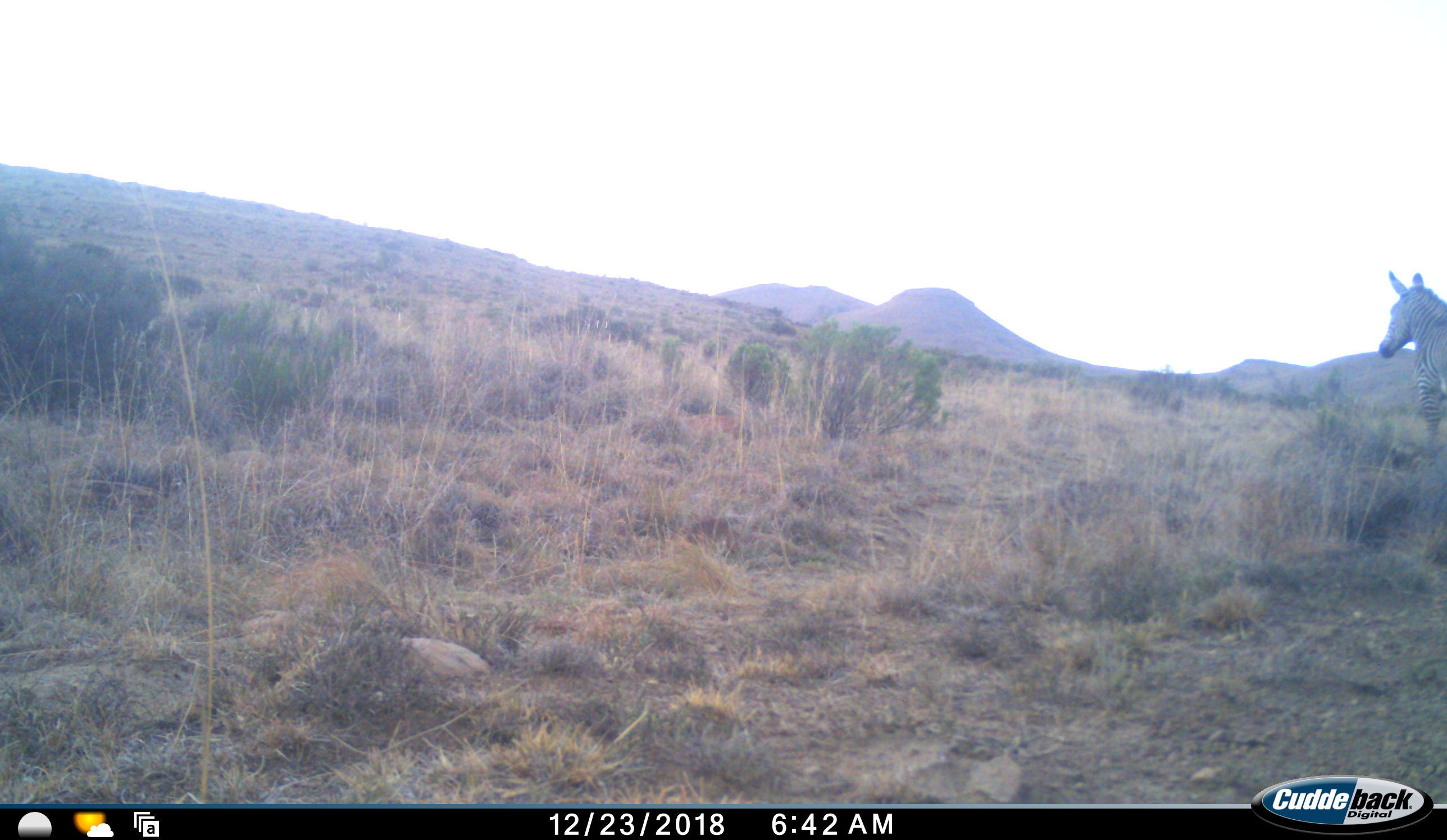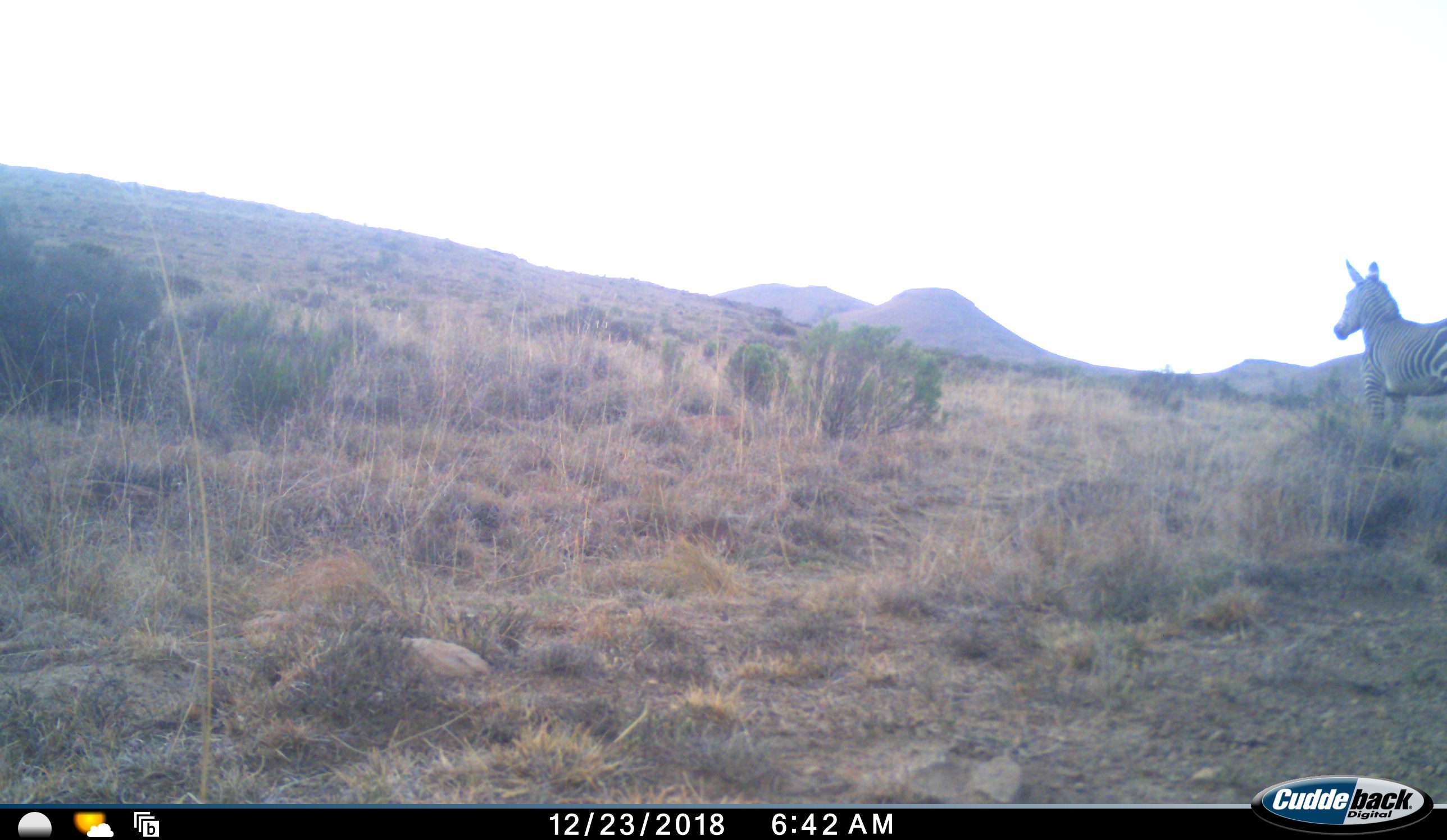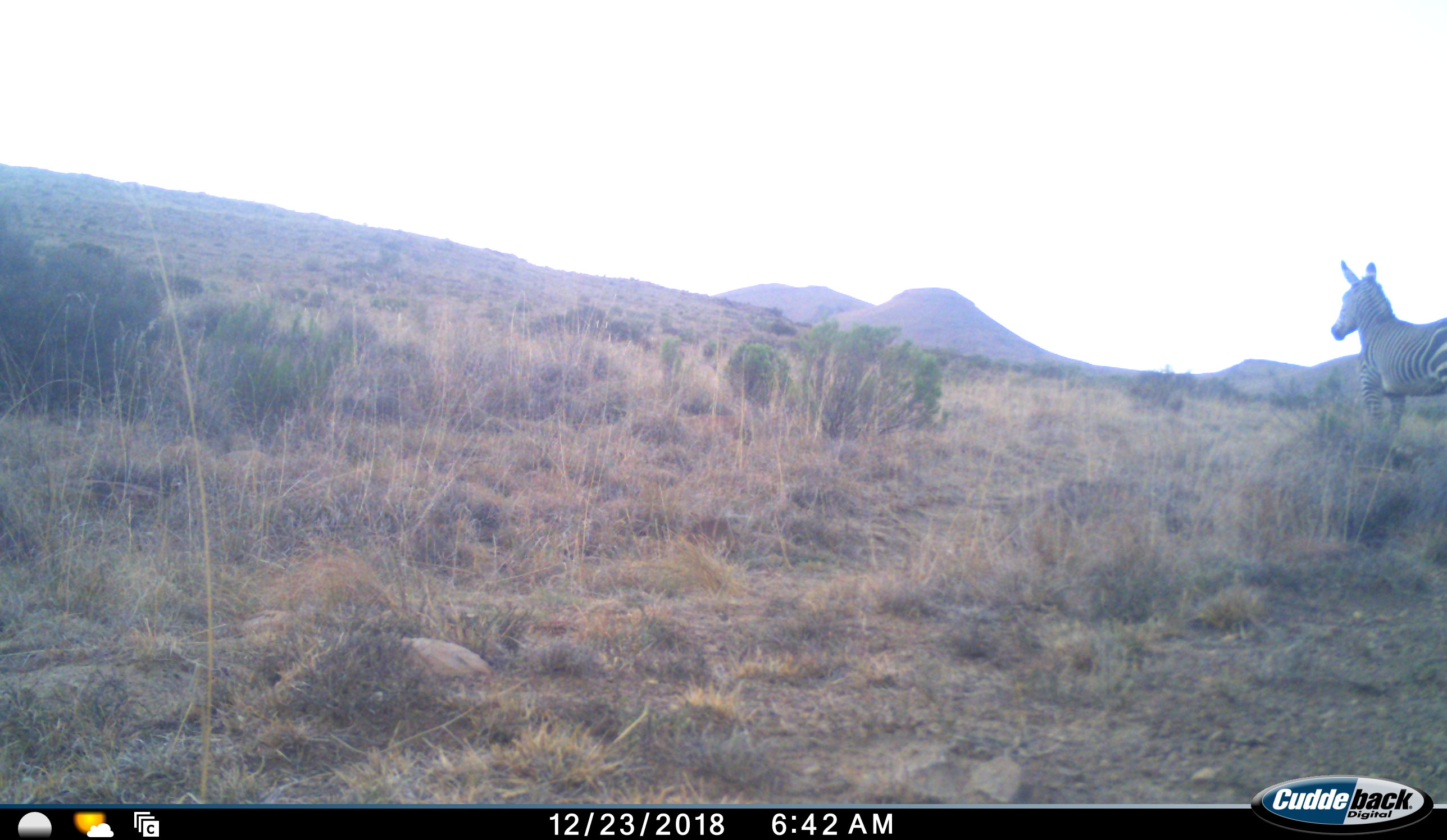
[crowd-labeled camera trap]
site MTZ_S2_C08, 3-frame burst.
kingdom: Animalia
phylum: Chordata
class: Mammalia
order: Perissodactyla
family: Equidae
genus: Equus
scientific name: Equus zebra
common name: mountain zebra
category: zebramountain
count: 1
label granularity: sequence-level